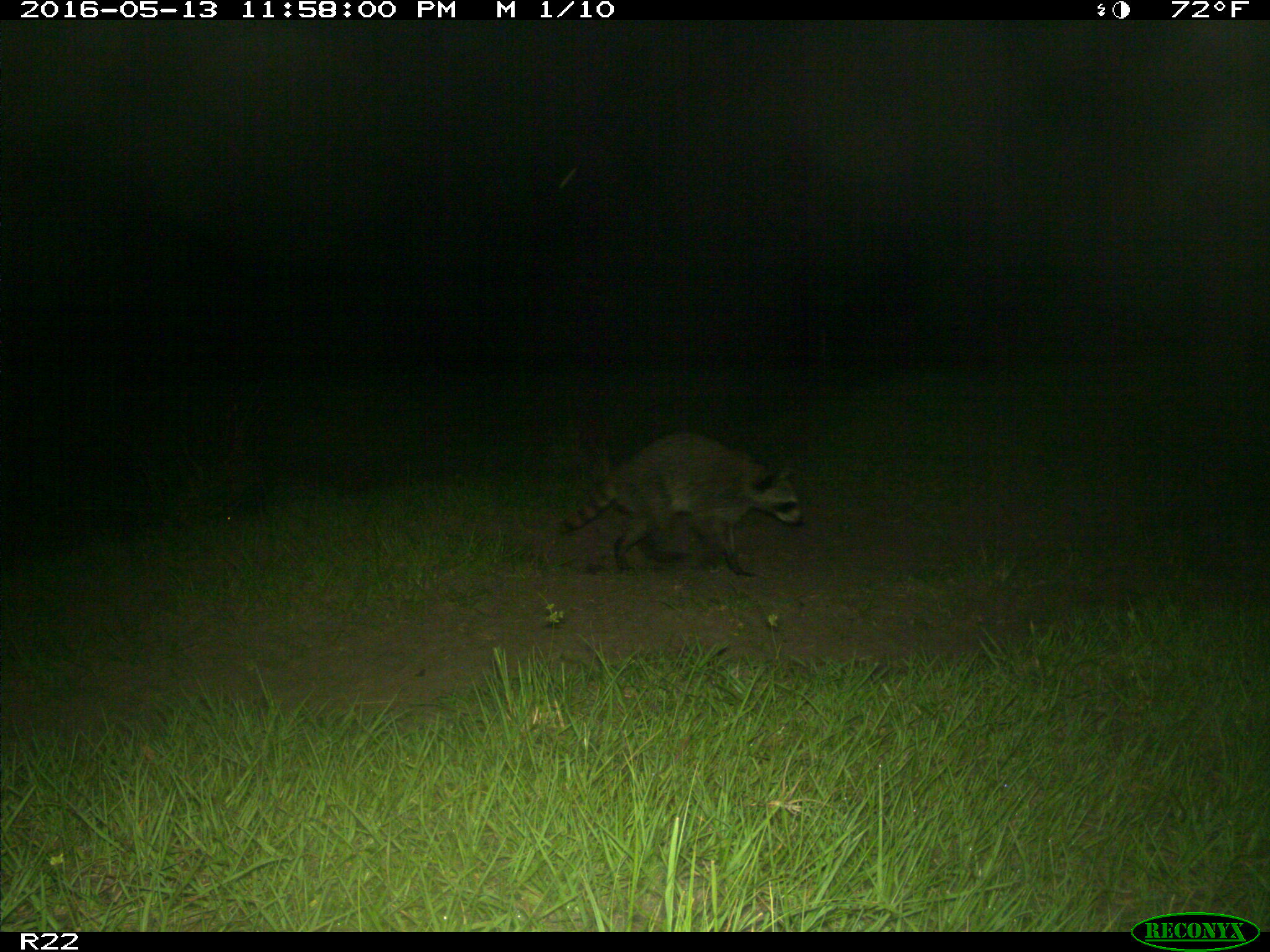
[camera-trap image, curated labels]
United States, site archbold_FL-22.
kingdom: Animalia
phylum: Chordata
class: Mammalia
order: Carnivora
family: Procyonidae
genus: Procyon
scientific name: Procyon lotor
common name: common raccoon